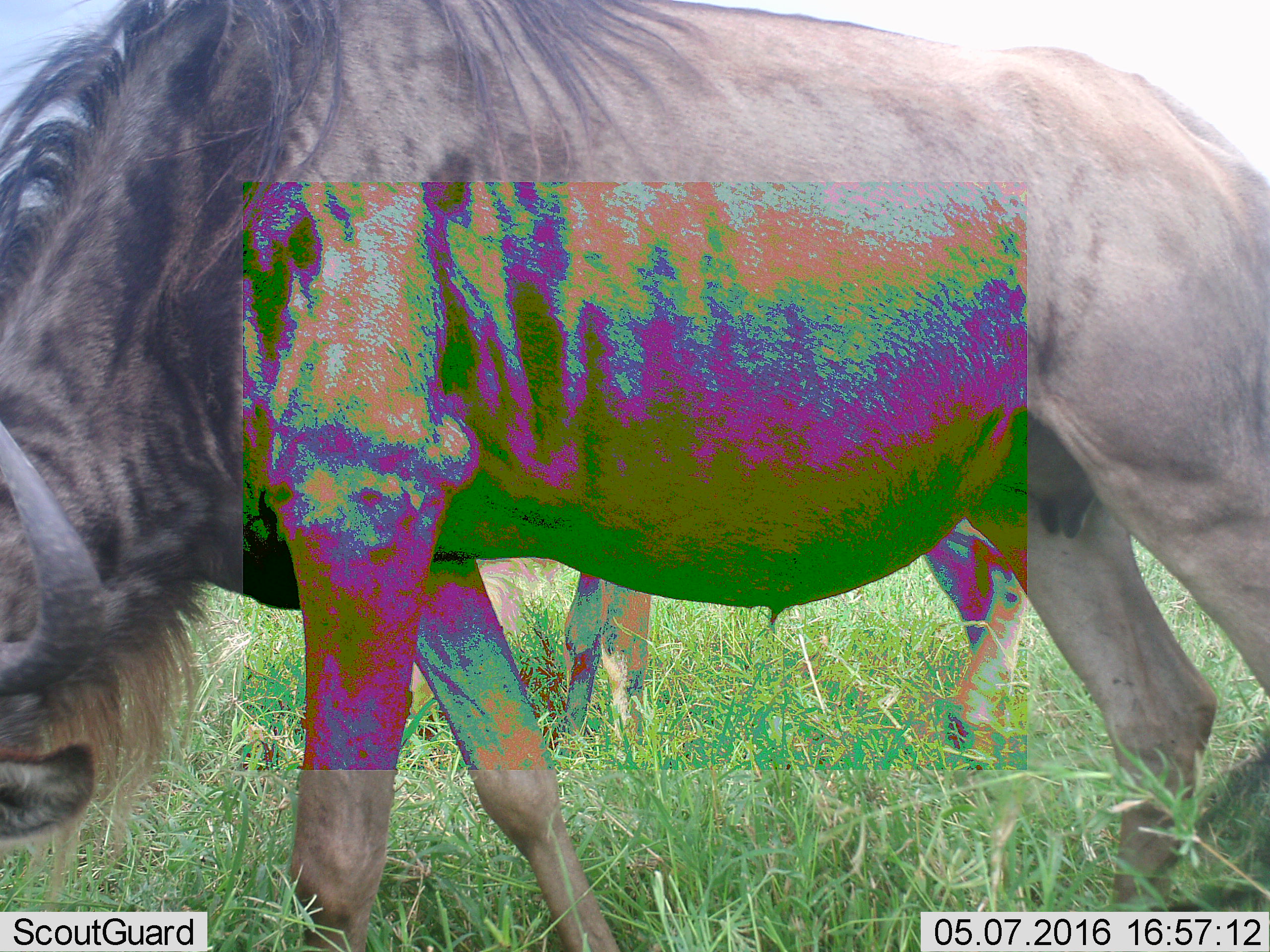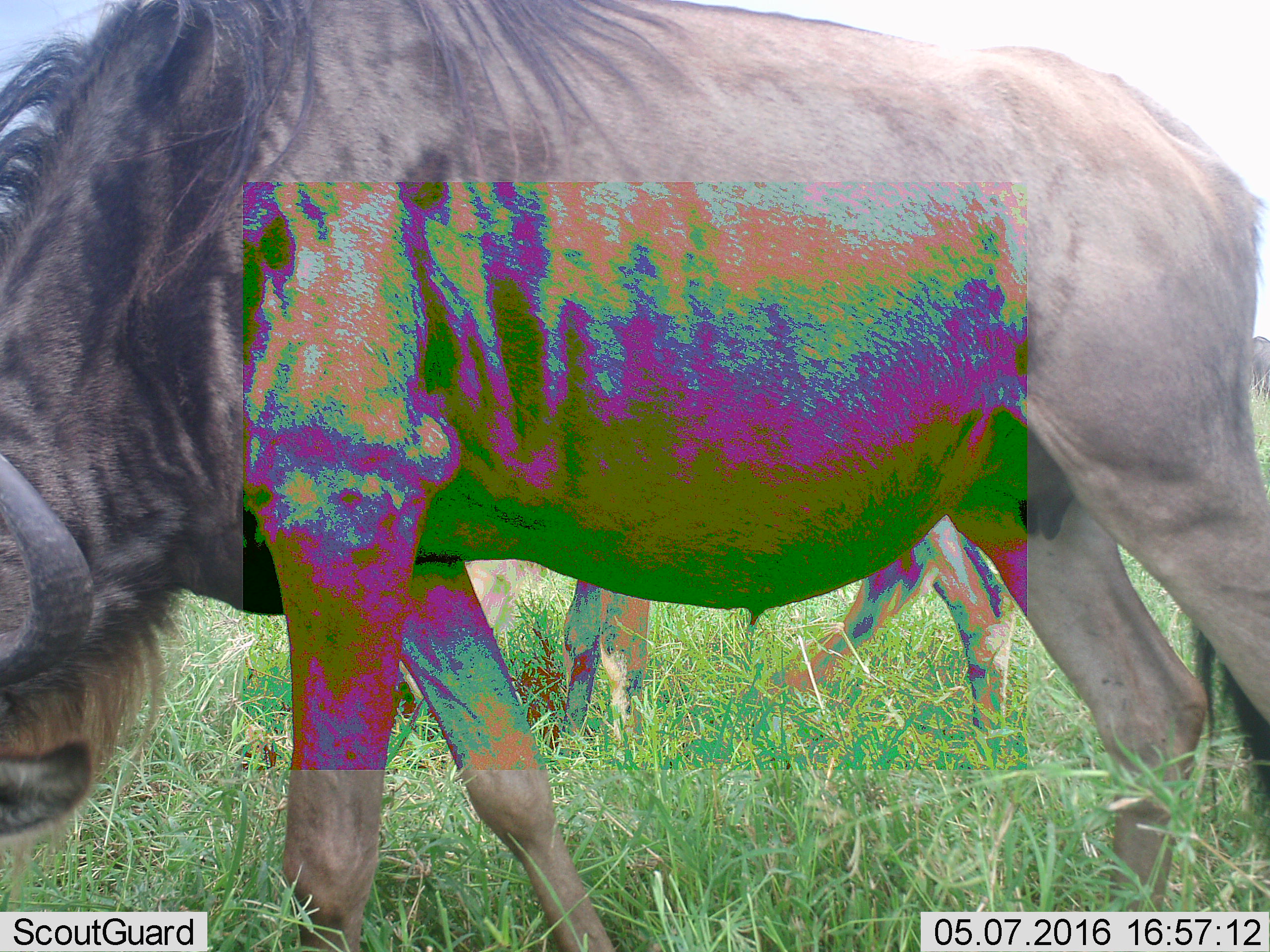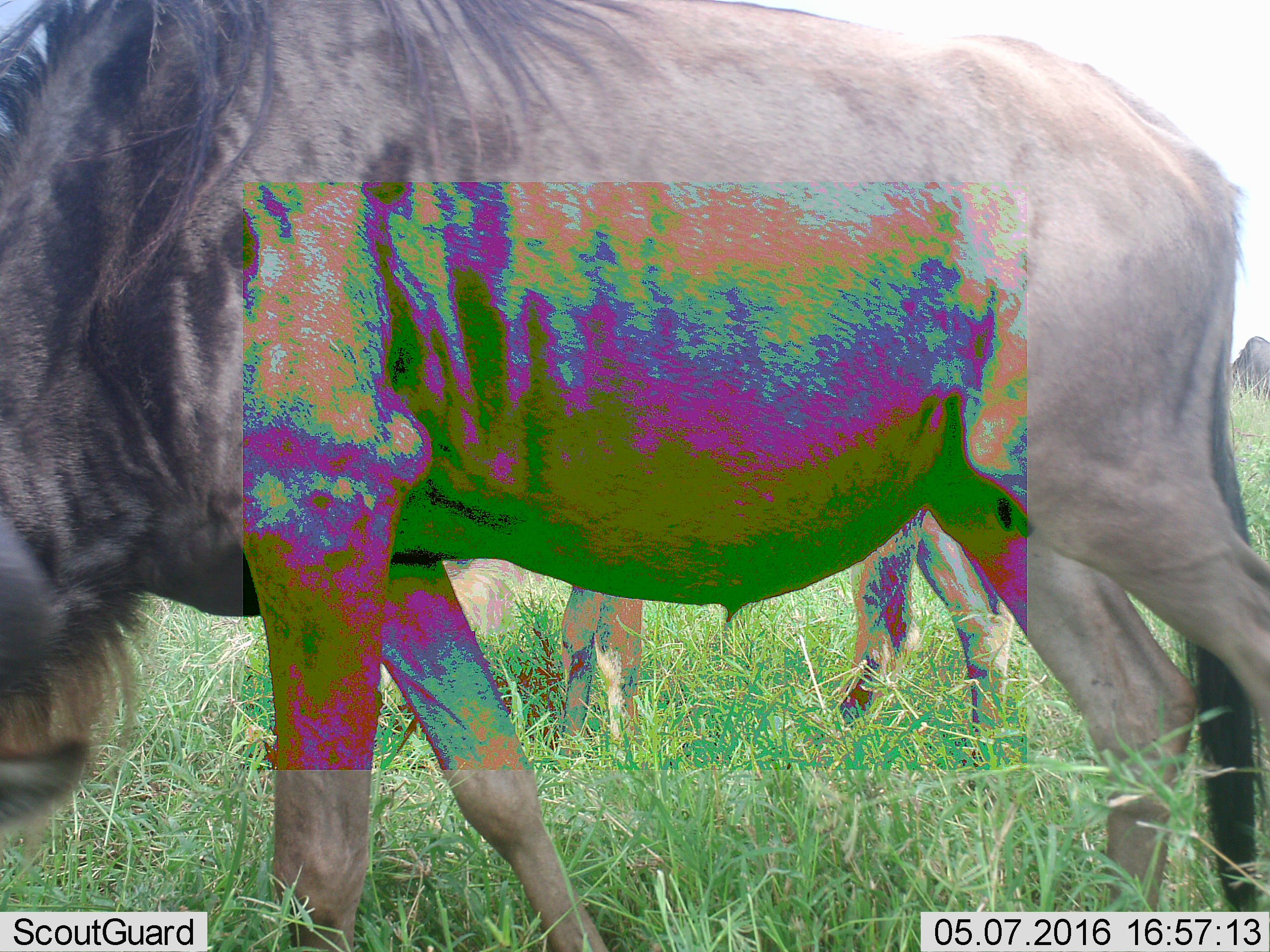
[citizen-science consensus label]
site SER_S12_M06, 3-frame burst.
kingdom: Animalia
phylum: Chordata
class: Mammalia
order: Artiodactyla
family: Bovidae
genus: Connochaetes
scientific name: Connochaetes taurinus taurinus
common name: blue wildebeest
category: wildebeestblue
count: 1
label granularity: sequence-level